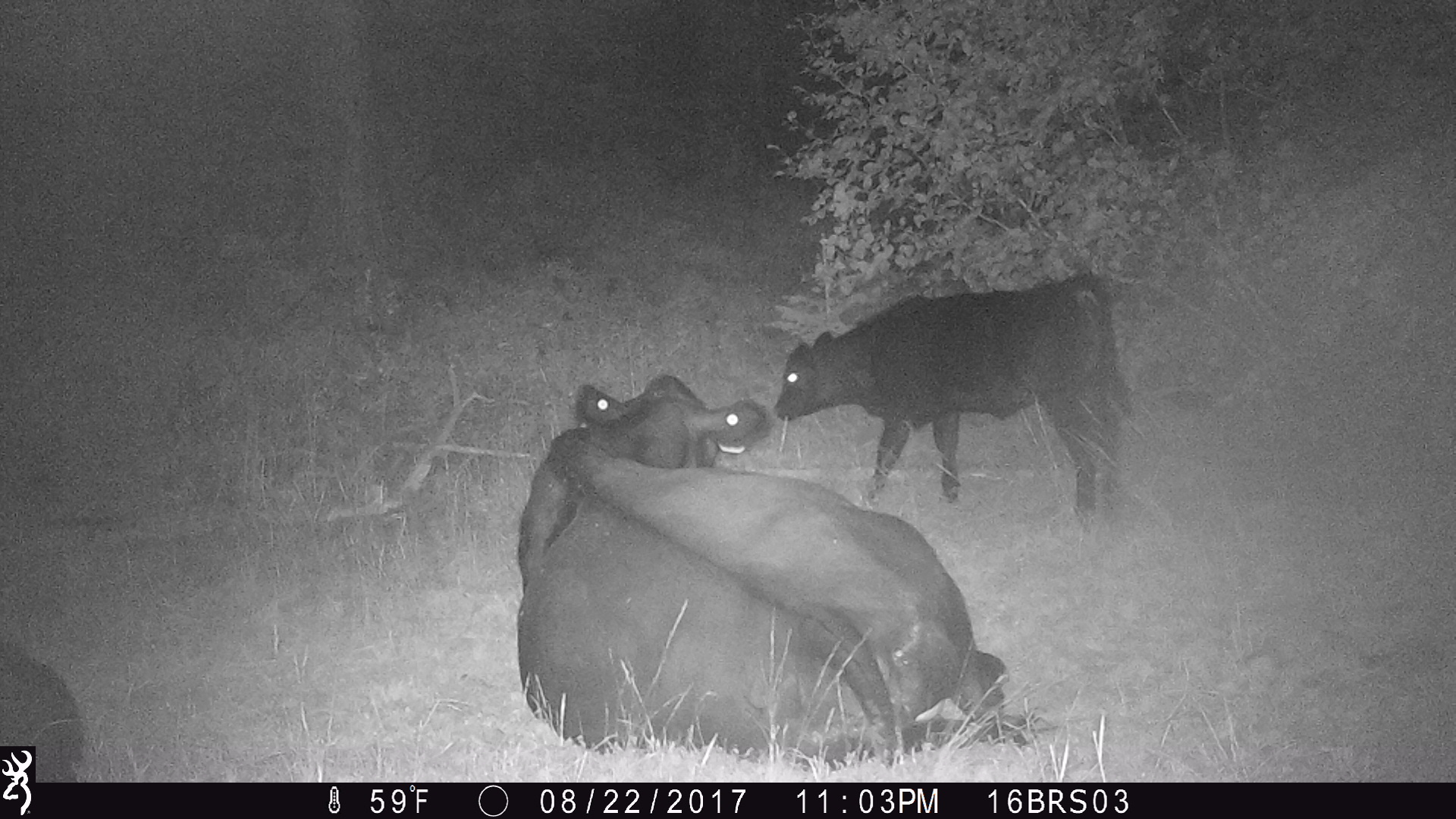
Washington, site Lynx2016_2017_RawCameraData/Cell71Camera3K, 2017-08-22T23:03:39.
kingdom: Animalia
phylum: Chordata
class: Mammalia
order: Artiodactyla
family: Bovidae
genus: Bos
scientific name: Bos taurus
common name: domestic cattle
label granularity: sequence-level